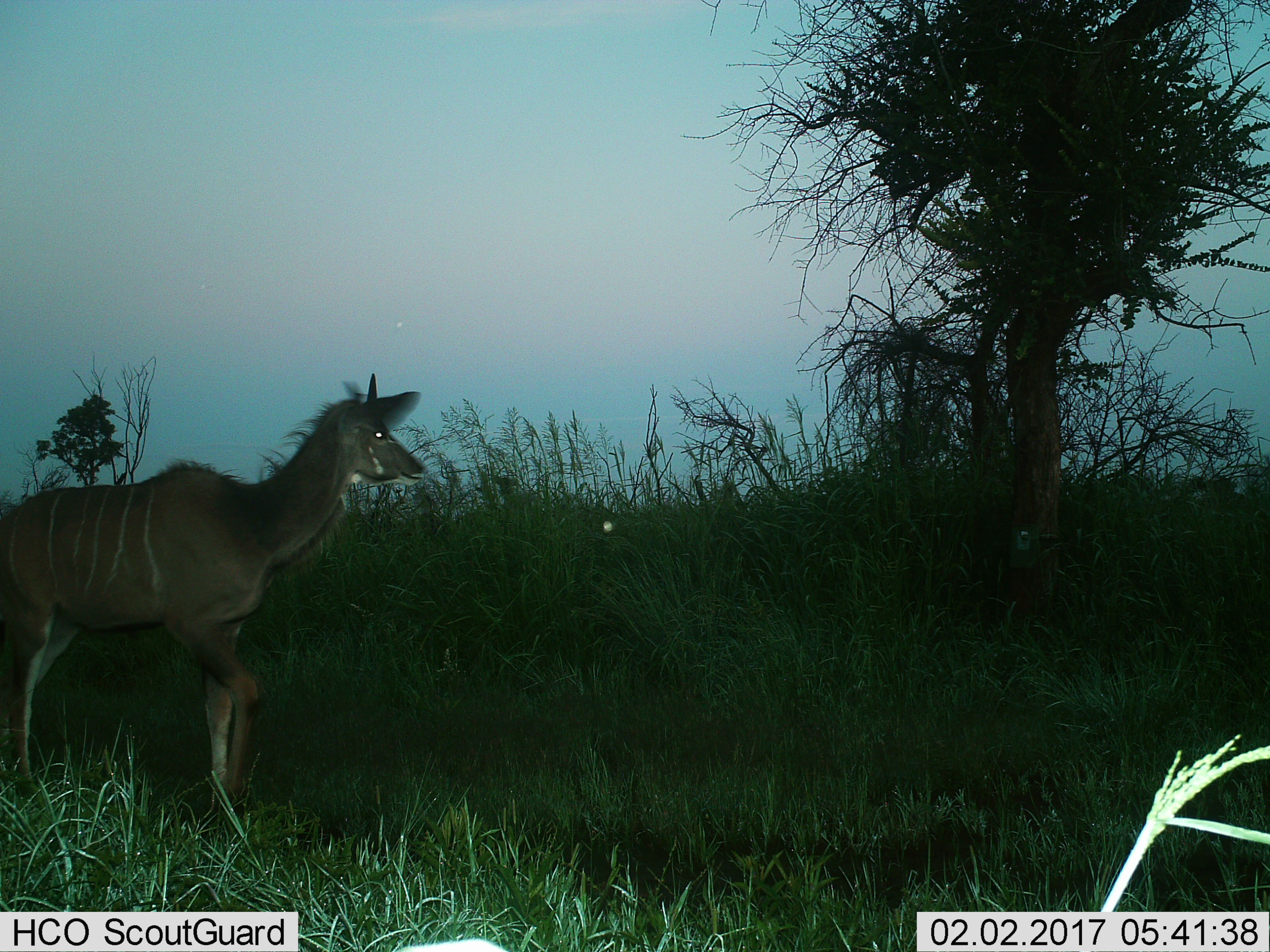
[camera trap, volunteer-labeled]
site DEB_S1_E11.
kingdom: Animalia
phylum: Chordata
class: Mammalia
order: Artiodactyla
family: Bovidae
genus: Tragelaphus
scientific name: Tragelaphus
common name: kudu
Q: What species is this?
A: Kudu (Tragelaphus).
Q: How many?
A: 1.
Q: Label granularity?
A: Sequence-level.